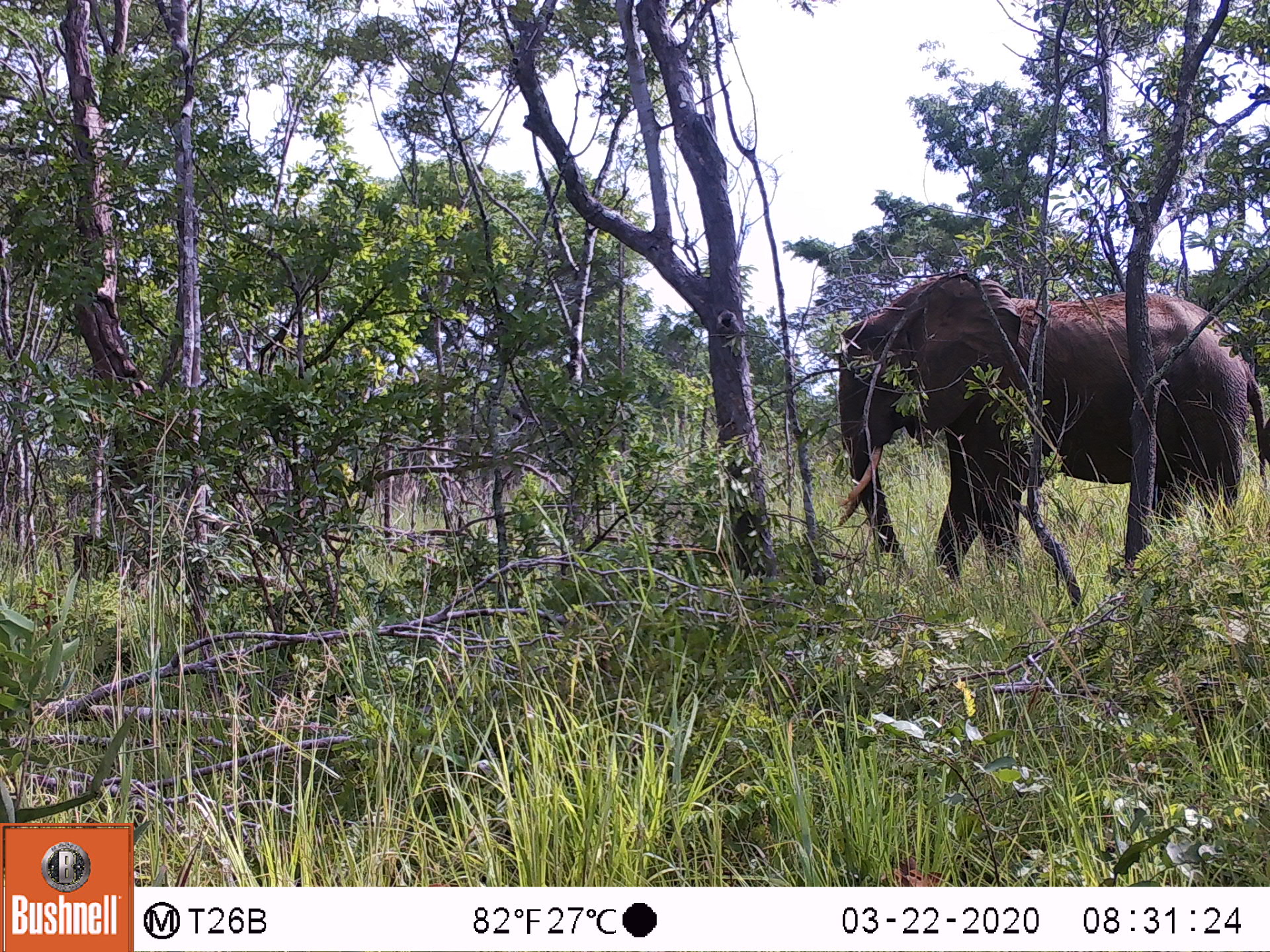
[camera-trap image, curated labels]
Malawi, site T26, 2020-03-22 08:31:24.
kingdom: Animalia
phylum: Chordata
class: Mammalia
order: Proboscidea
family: Elephantidae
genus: Loxodonta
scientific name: Loxodonta africana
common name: african savanna elephant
African savanna elephant (Loxodonta africana), count 1.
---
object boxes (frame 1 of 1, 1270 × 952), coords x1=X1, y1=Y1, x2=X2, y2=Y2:
african savanna elephant: x1=808, y1=265, x2=1269, y2=628